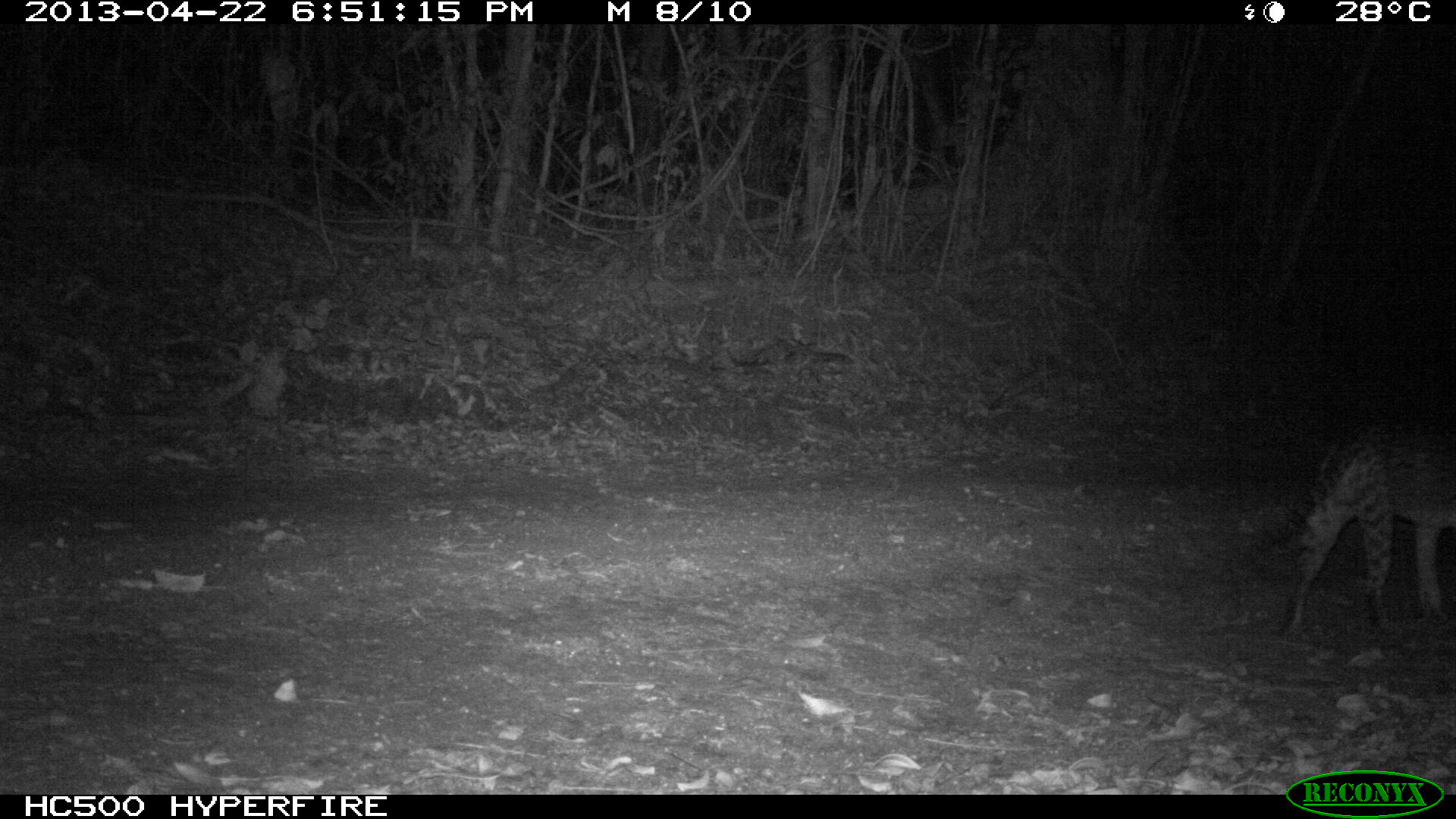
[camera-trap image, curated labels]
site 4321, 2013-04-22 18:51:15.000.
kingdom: Animalia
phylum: Chordata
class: Mammalia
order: Carnivora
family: Felidae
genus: Leopardus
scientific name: Leopardus pardalis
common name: ocelot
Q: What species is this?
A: Leopardus pardalis (ocelot).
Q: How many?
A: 1.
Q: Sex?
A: Male.